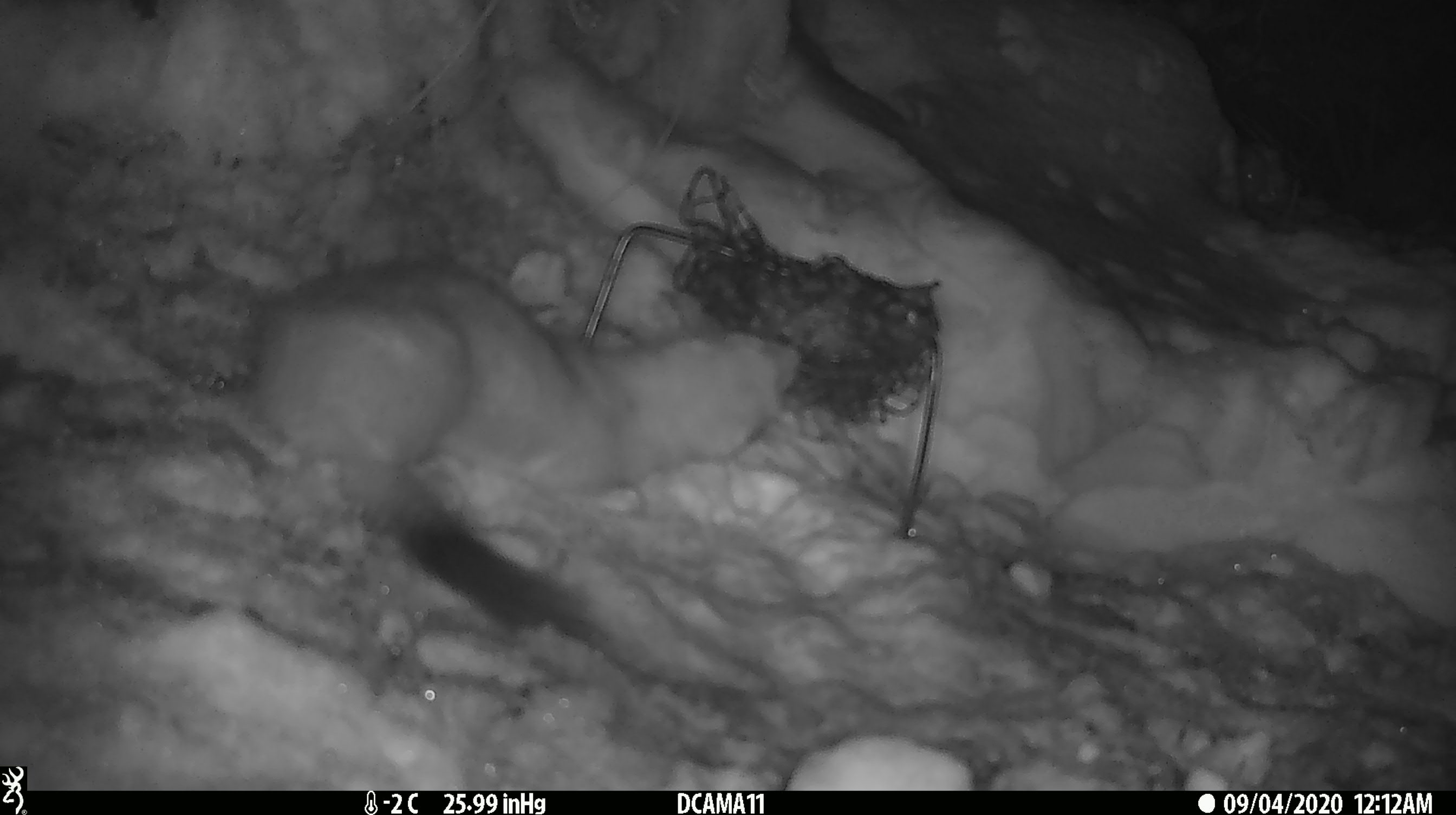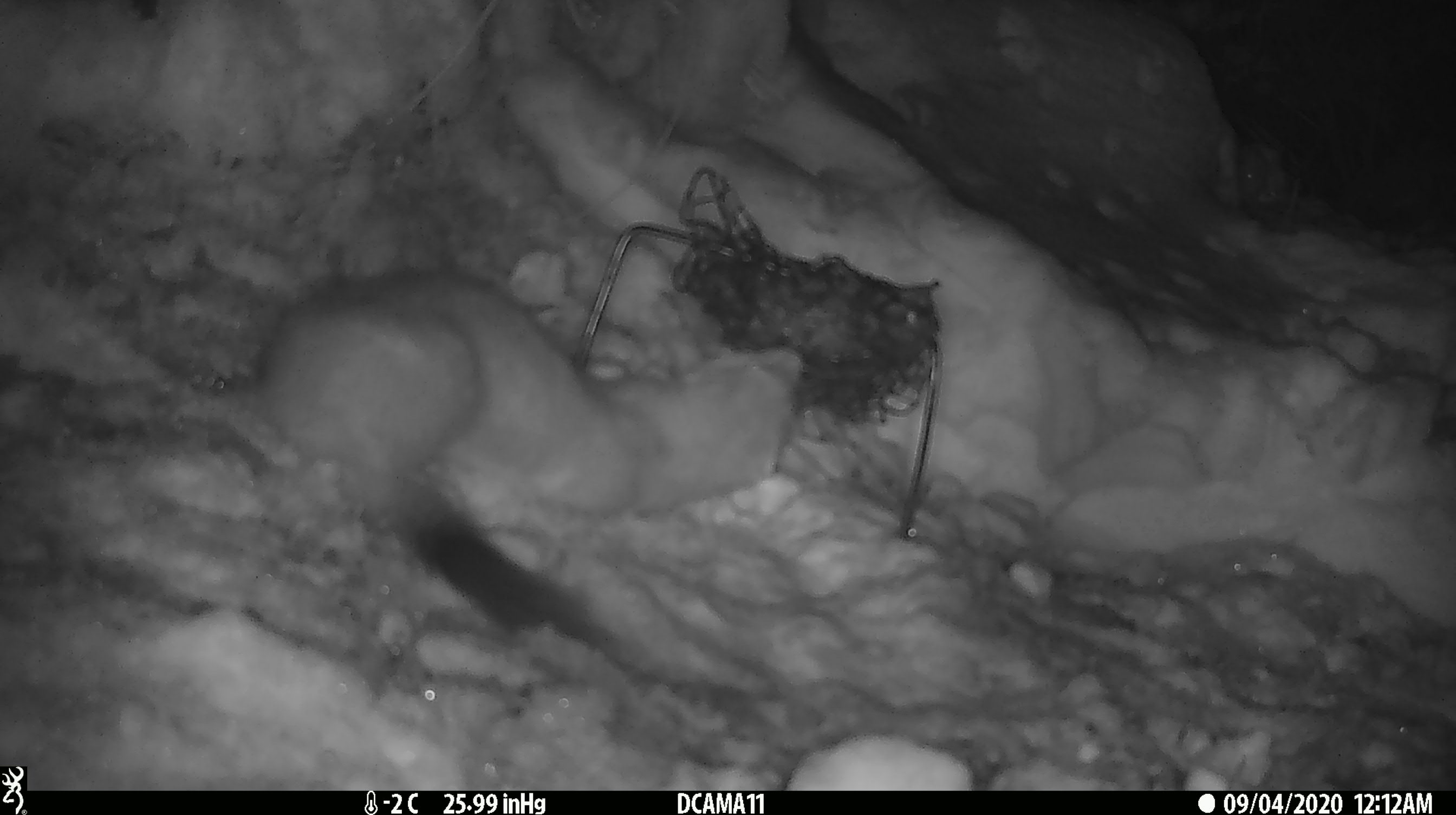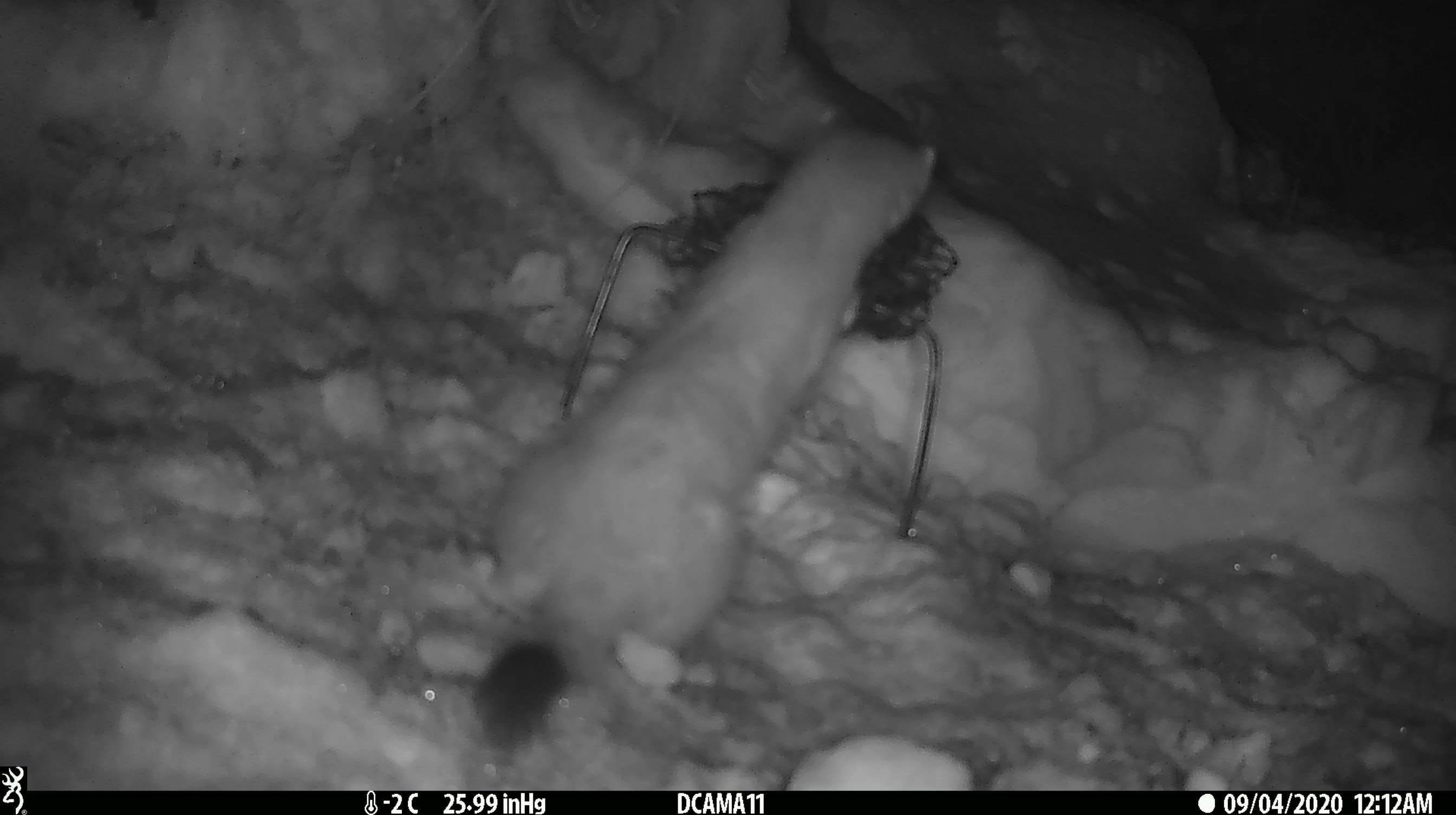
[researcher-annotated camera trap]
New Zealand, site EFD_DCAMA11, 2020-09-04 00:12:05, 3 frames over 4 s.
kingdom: Animalia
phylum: Chordata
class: Mammalia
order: Carnivora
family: Mustelidae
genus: Mustela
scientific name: Mustela erminea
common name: stoat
Stoat (Mustela erminea).